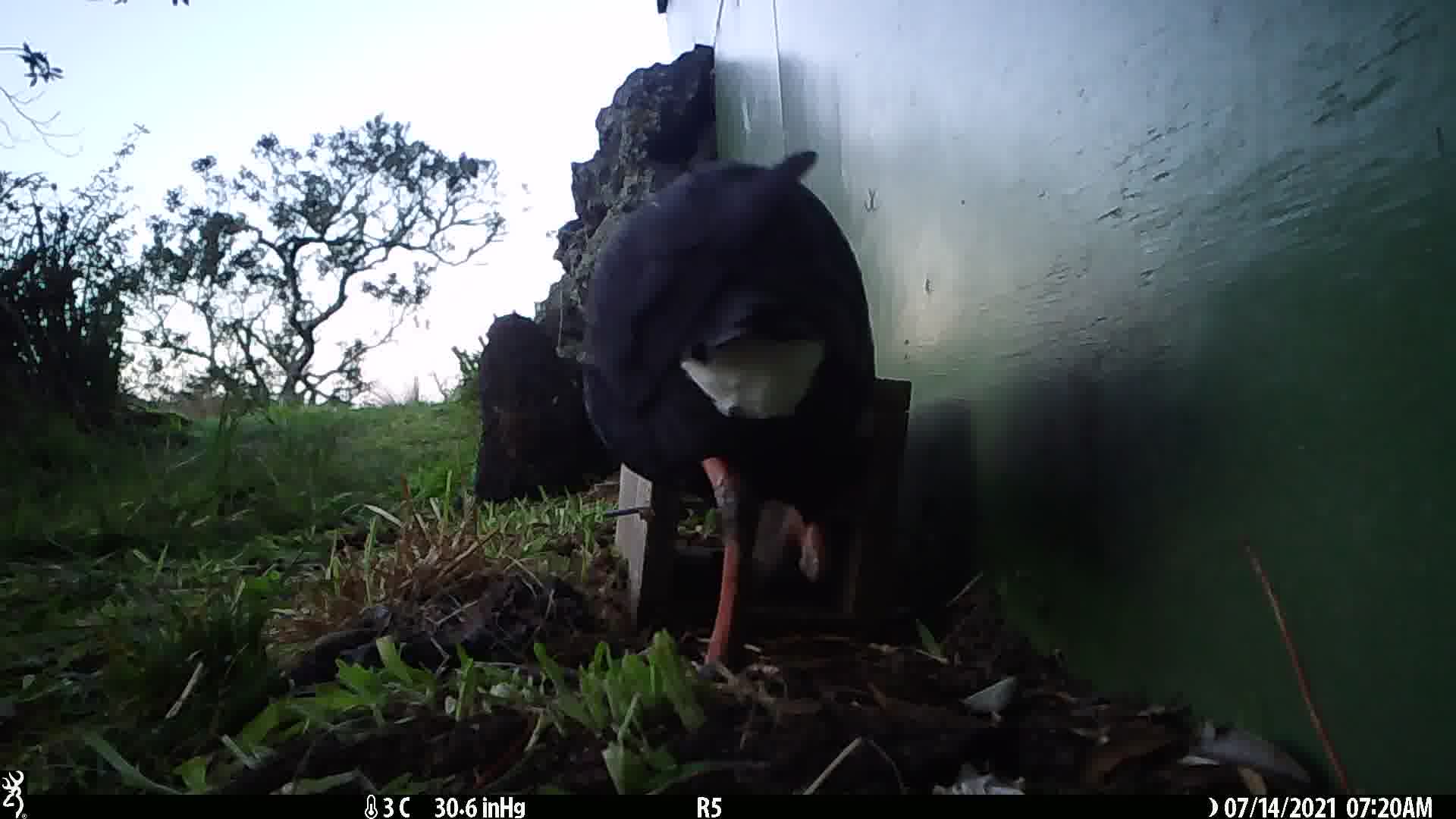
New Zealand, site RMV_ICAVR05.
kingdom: Animalia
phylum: Chordata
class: Aves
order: Gruiformes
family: Rallidae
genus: Porphyrio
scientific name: Porphyrio melanotus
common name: australasian swamphen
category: pukeko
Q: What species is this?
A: Pukeko (australasian swamphen) (Porphyrio melanotus).